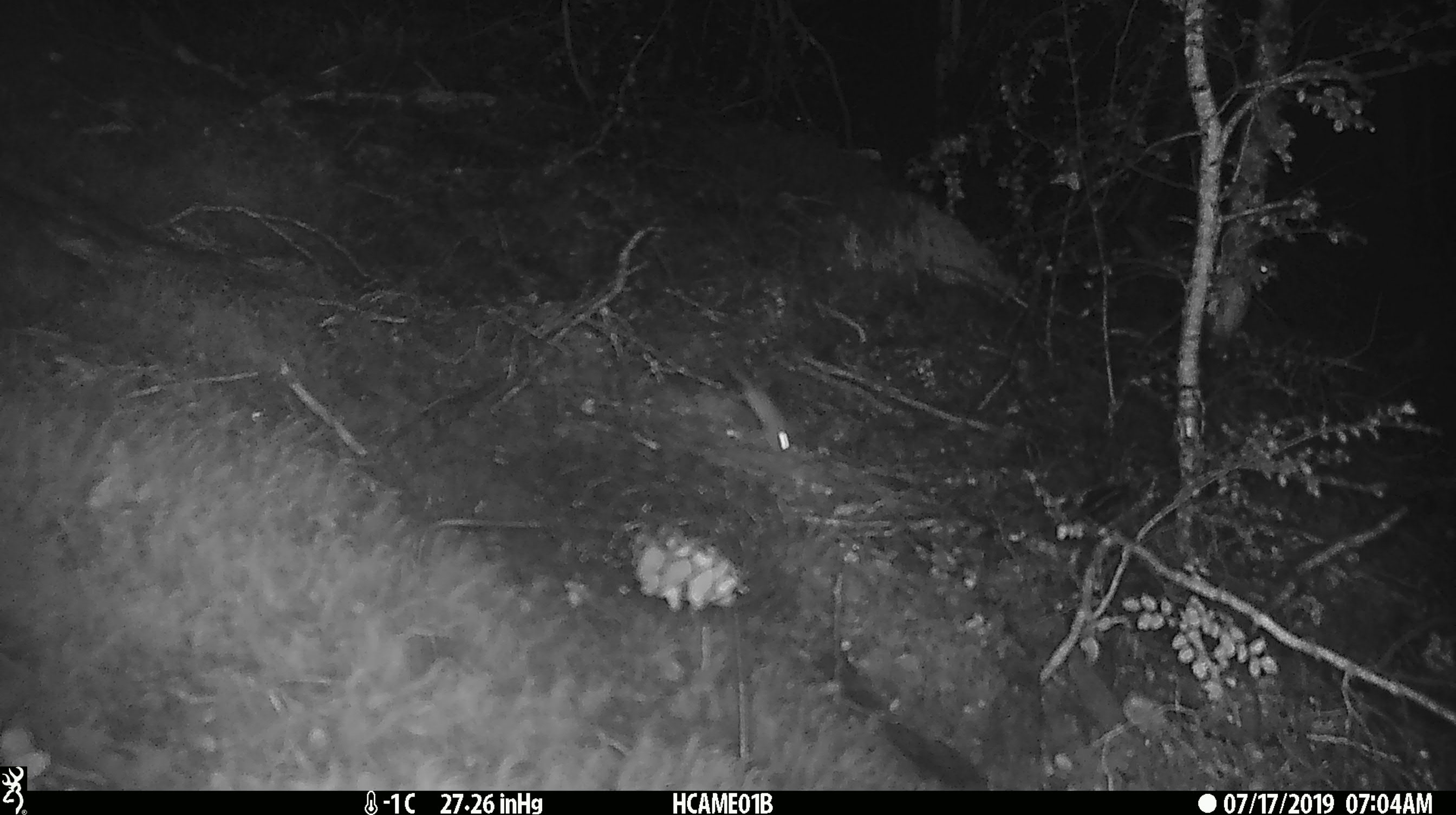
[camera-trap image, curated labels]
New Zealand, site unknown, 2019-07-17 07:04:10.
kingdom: Animalia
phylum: Chordata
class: Mammalia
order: Rodentia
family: Muridae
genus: Mus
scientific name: Mus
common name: mouse